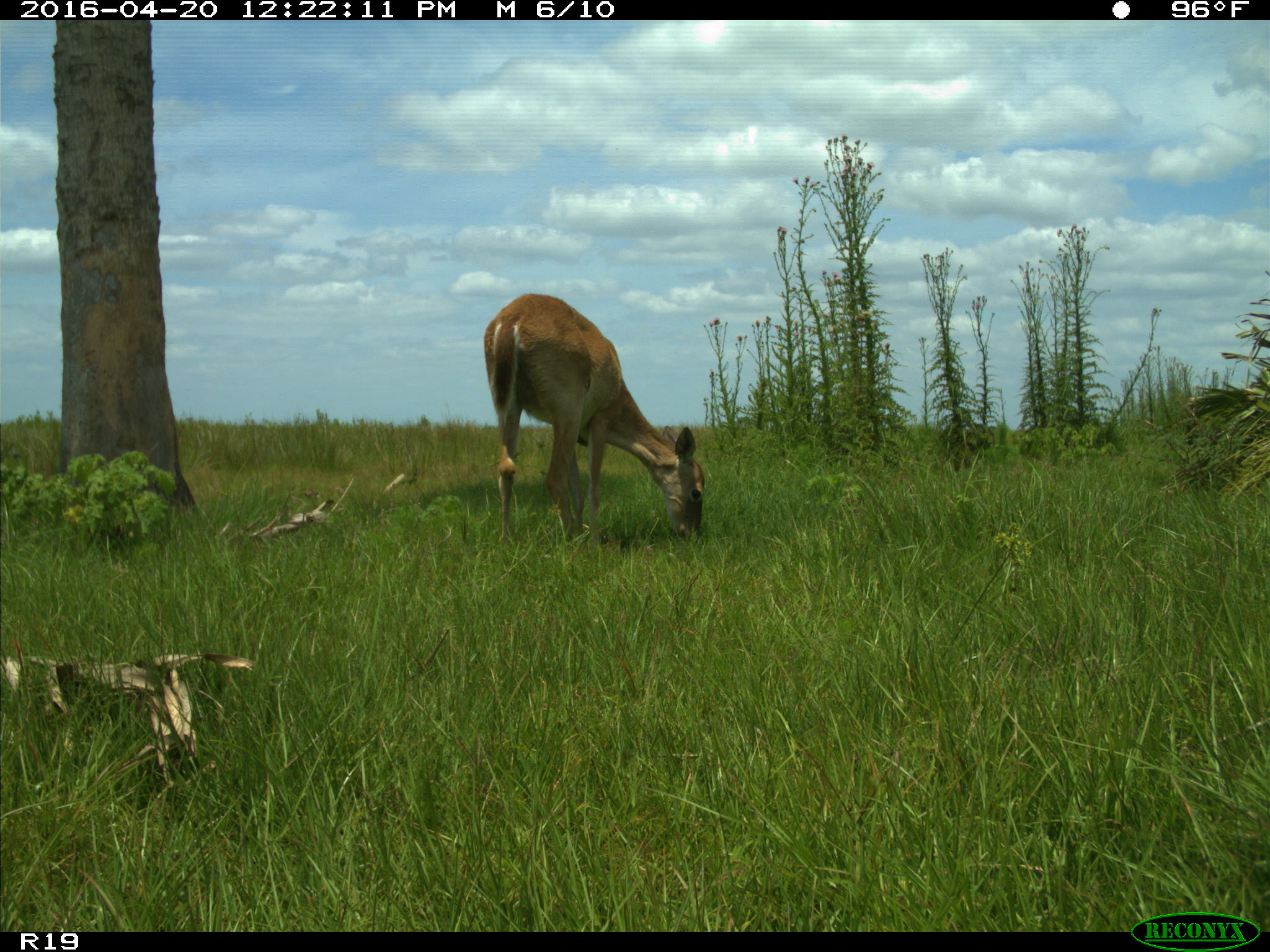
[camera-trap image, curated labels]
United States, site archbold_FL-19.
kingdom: Animalia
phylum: Chordata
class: Mammalia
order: Artiodactyla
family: Cervidae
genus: Odocoileus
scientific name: Odocoileus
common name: deer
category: unidentified deer